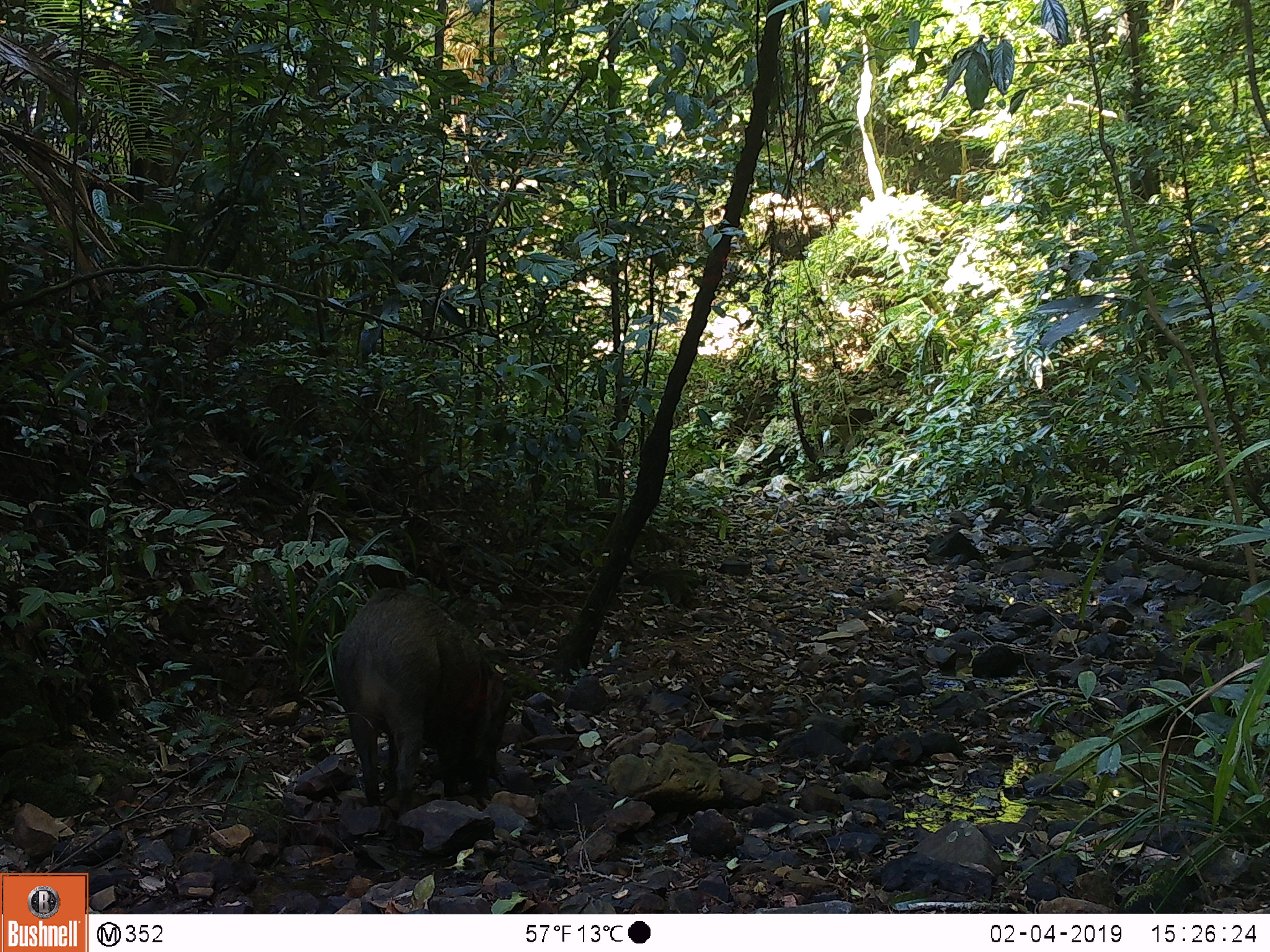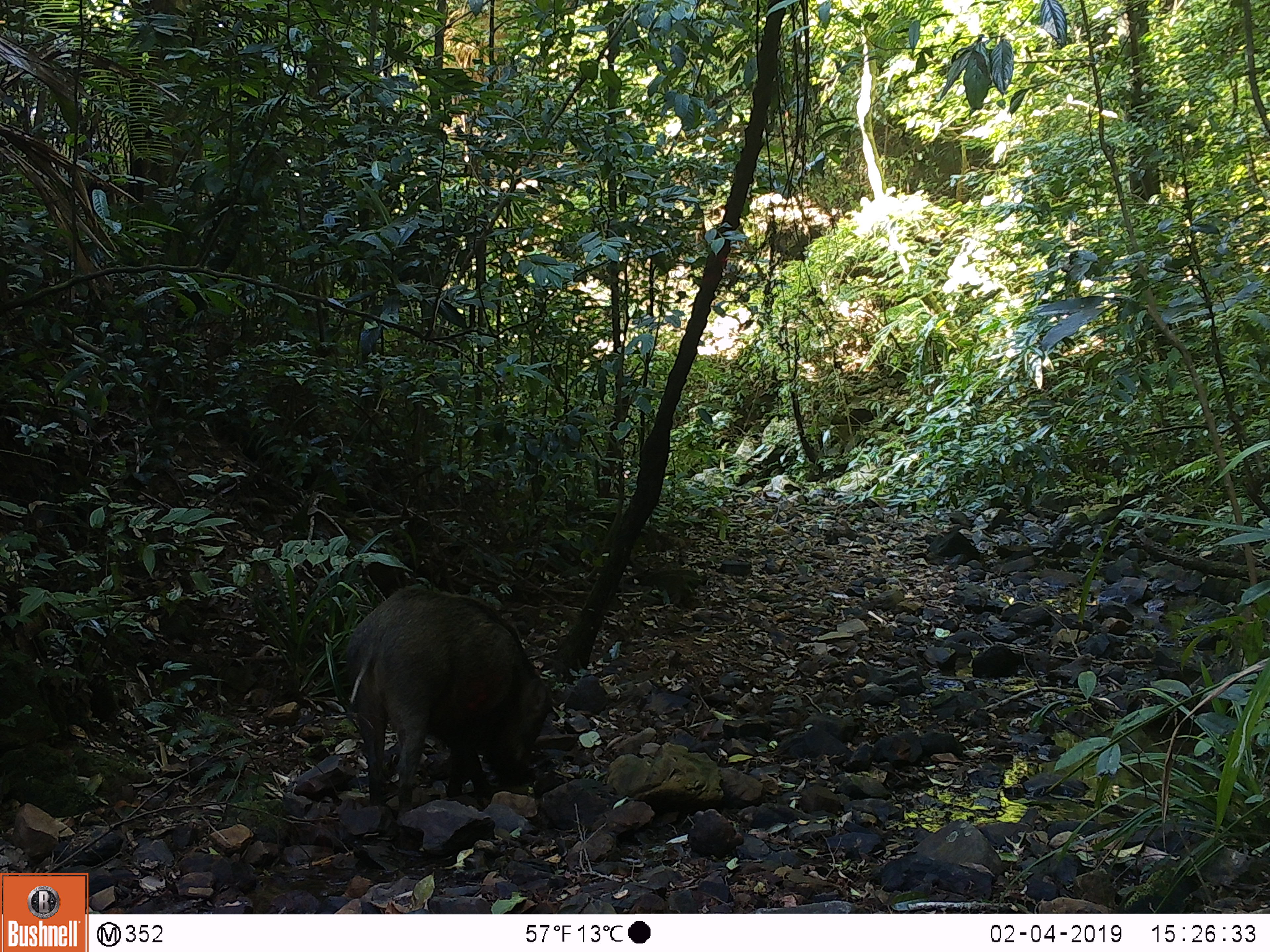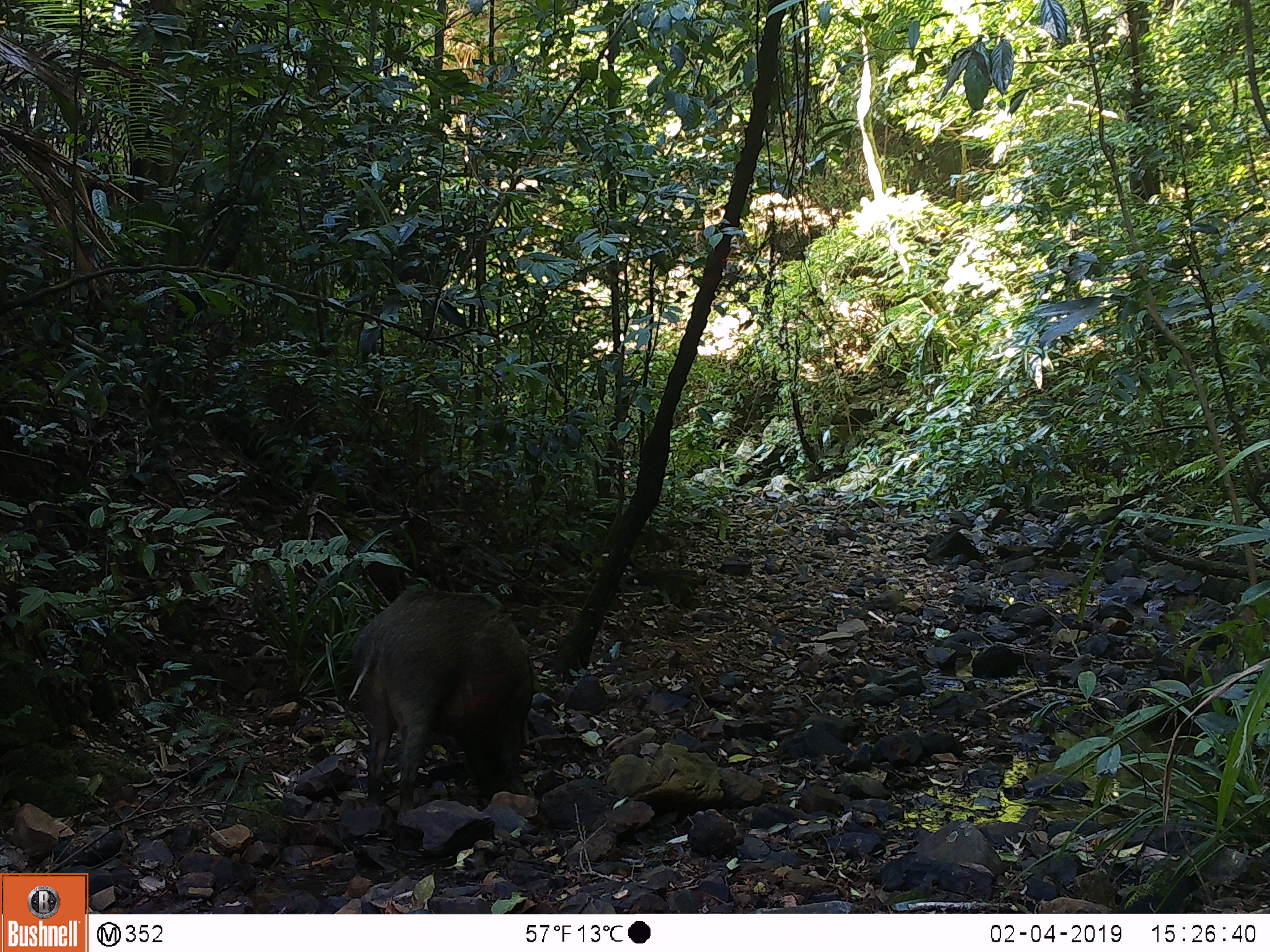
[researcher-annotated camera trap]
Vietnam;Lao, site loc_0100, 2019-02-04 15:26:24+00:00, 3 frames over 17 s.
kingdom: Animalia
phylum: Chordata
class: Mammalia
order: Artiodactyla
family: Suidae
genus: Sus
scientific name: Sus scrofa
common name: eurasian wild pig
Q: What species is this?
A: Eurasian wild pig (Sus scrofa).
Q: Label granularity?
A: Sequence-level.